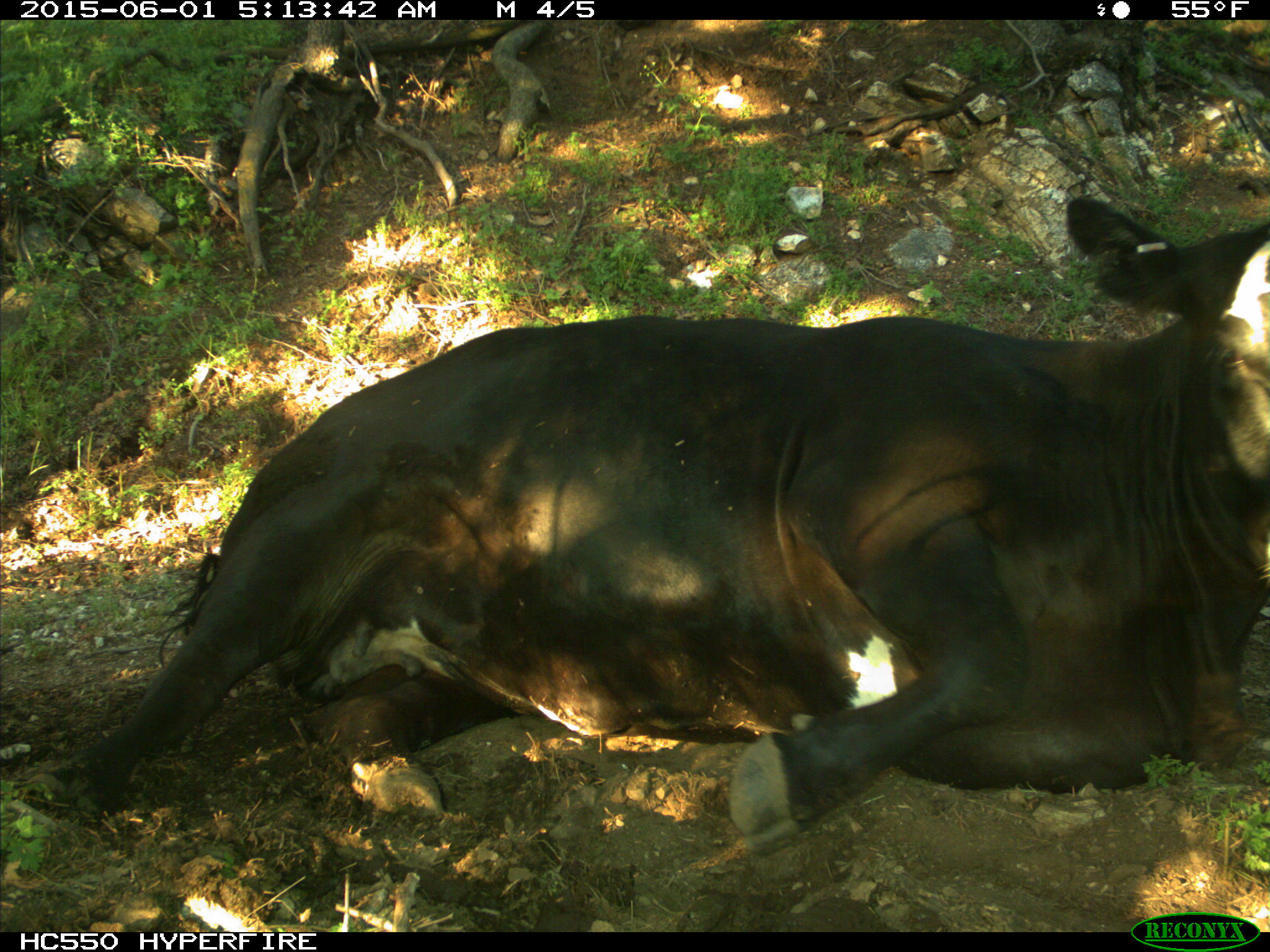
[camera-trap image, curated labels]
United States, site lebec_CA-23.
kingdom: Animalia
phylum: Chordata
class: Mammalia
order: Artiodactyla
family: Bovidae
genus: Bos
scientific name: Bos taurus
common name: domestic cow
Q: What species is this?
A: Bos taurus (domestic cow).